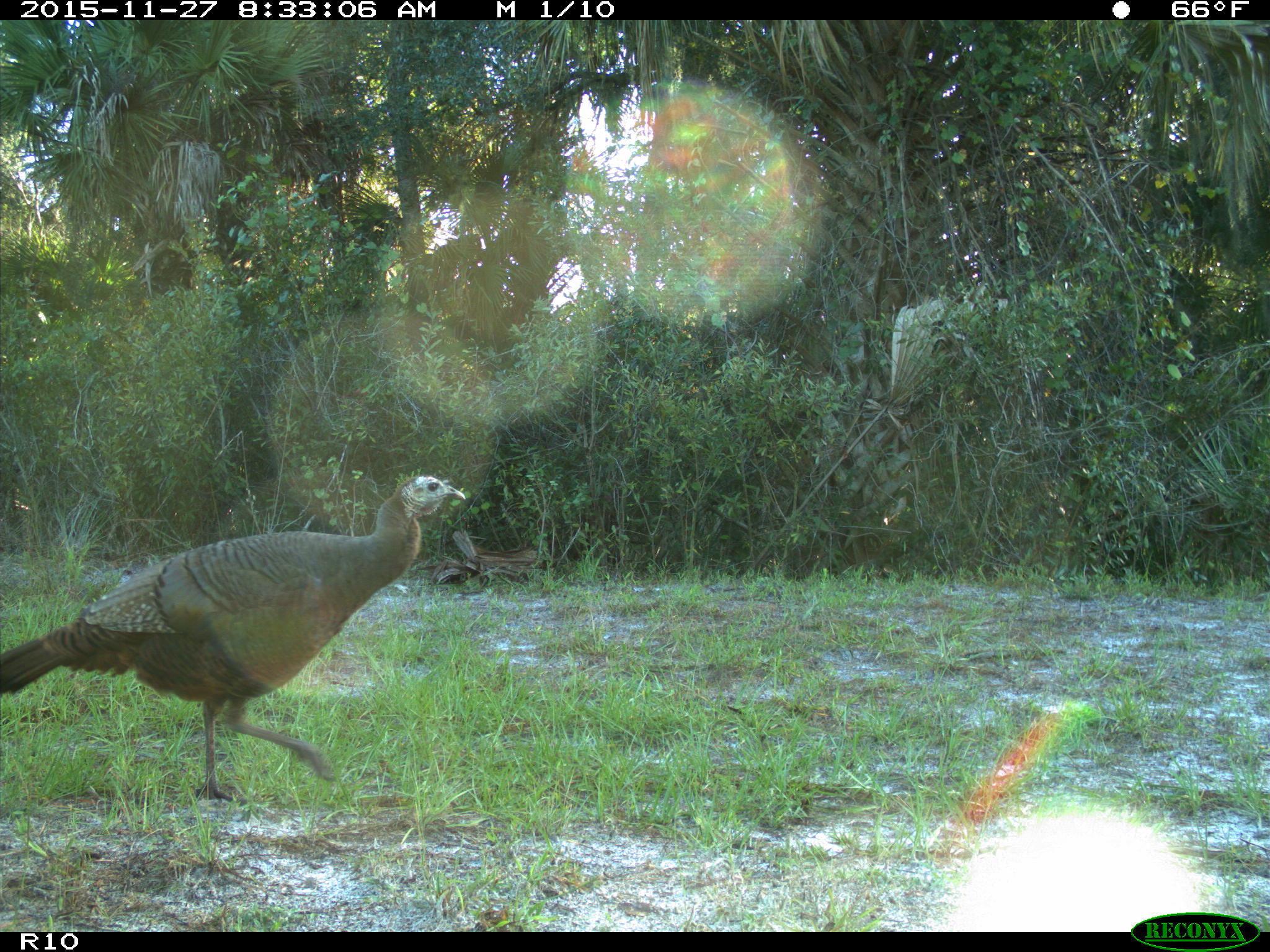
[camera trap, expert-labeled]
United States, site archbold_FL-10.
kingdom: Animalia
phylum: Chordata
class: Aves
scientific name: Aves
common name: birds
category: unidentified bird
Unidentified bird (birds) (Aves).